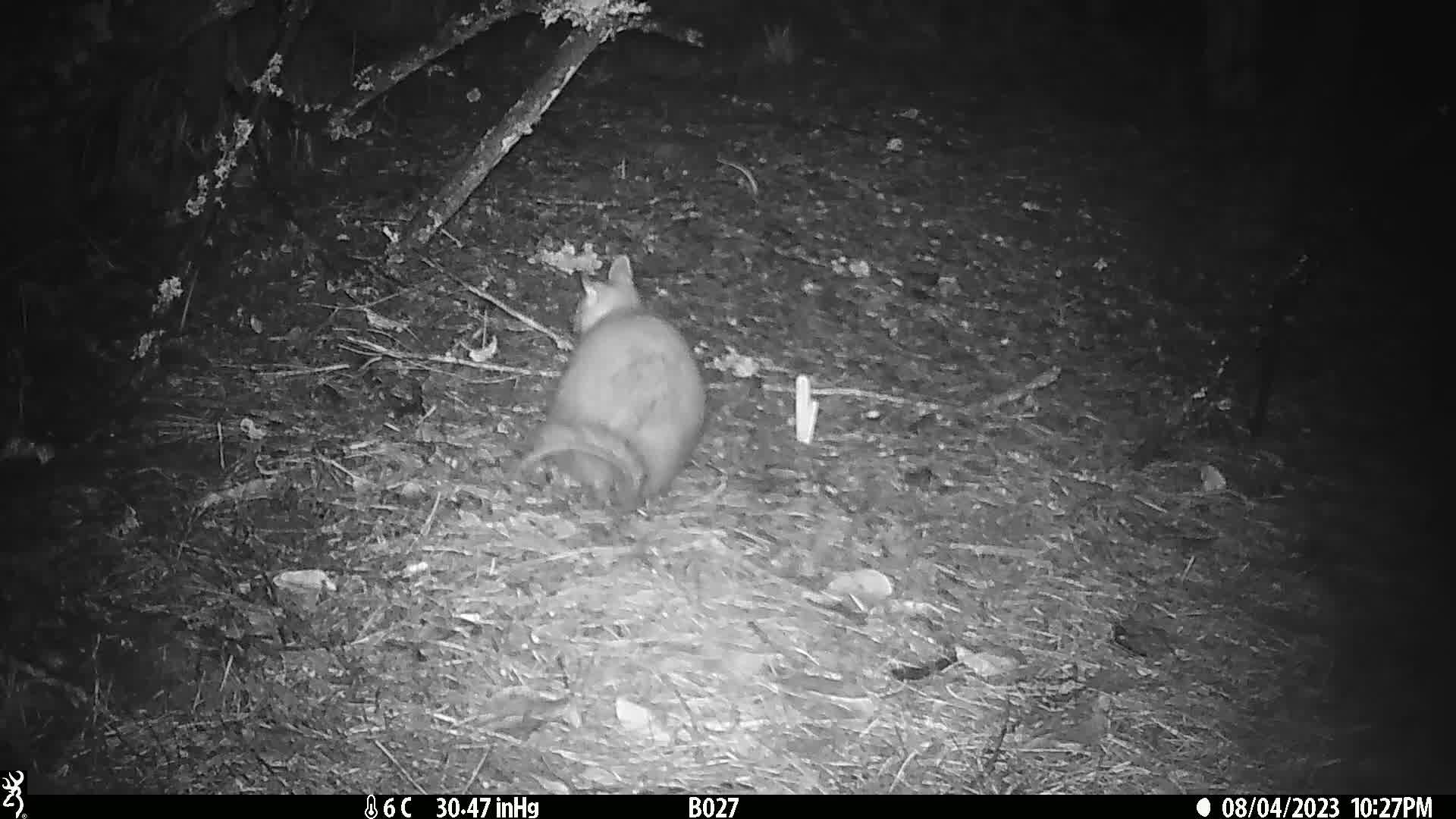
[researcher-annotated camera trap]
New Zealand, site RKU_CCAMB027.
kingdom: Animalia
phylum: Chordata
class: Mammalia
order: Diprotodontia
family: Phalangeridae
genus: Trichosurus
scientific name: Trichosurus vulpecula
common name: common brushtail possum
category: possum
Possum (common brushtail possum) (Trichosurus vulpecula).